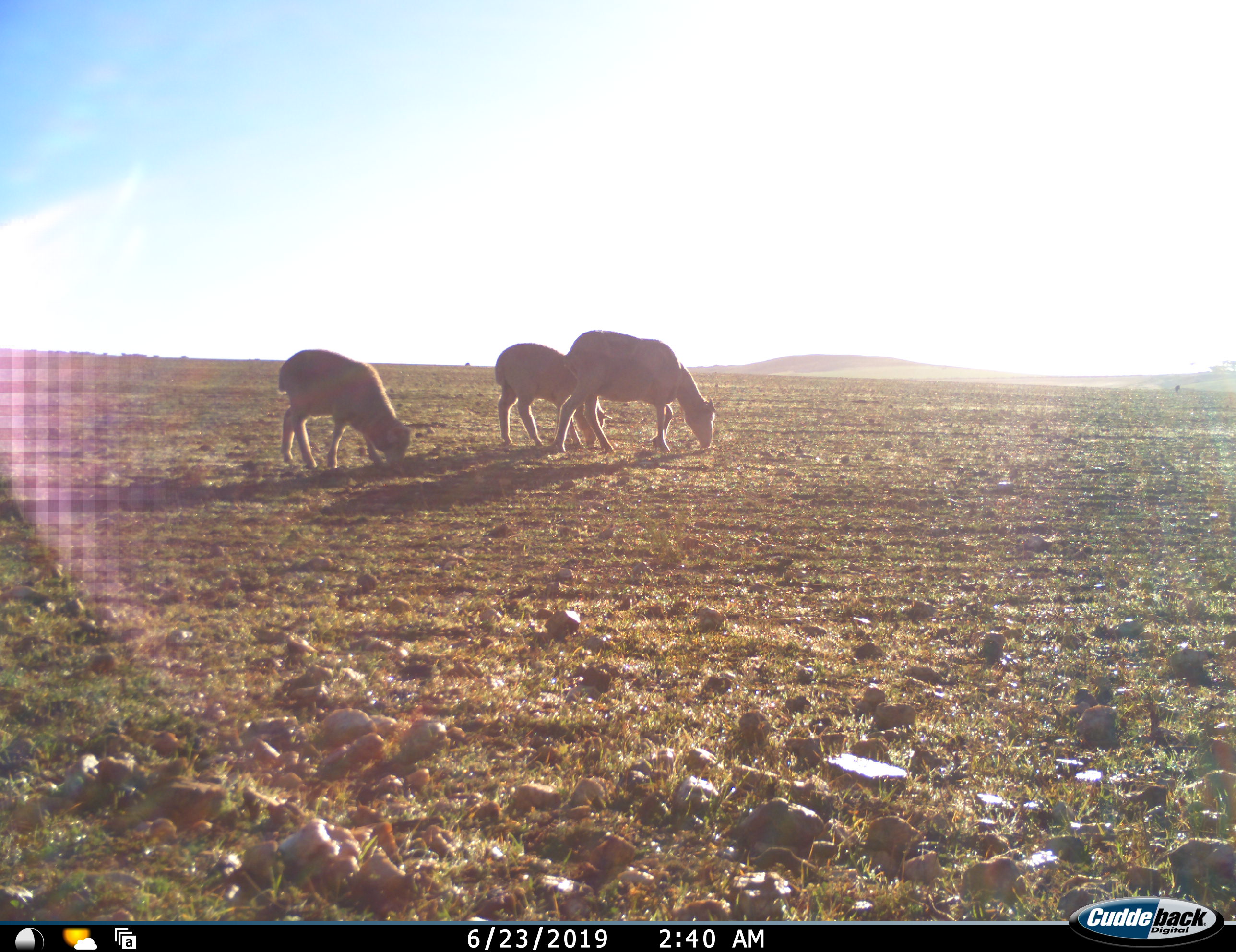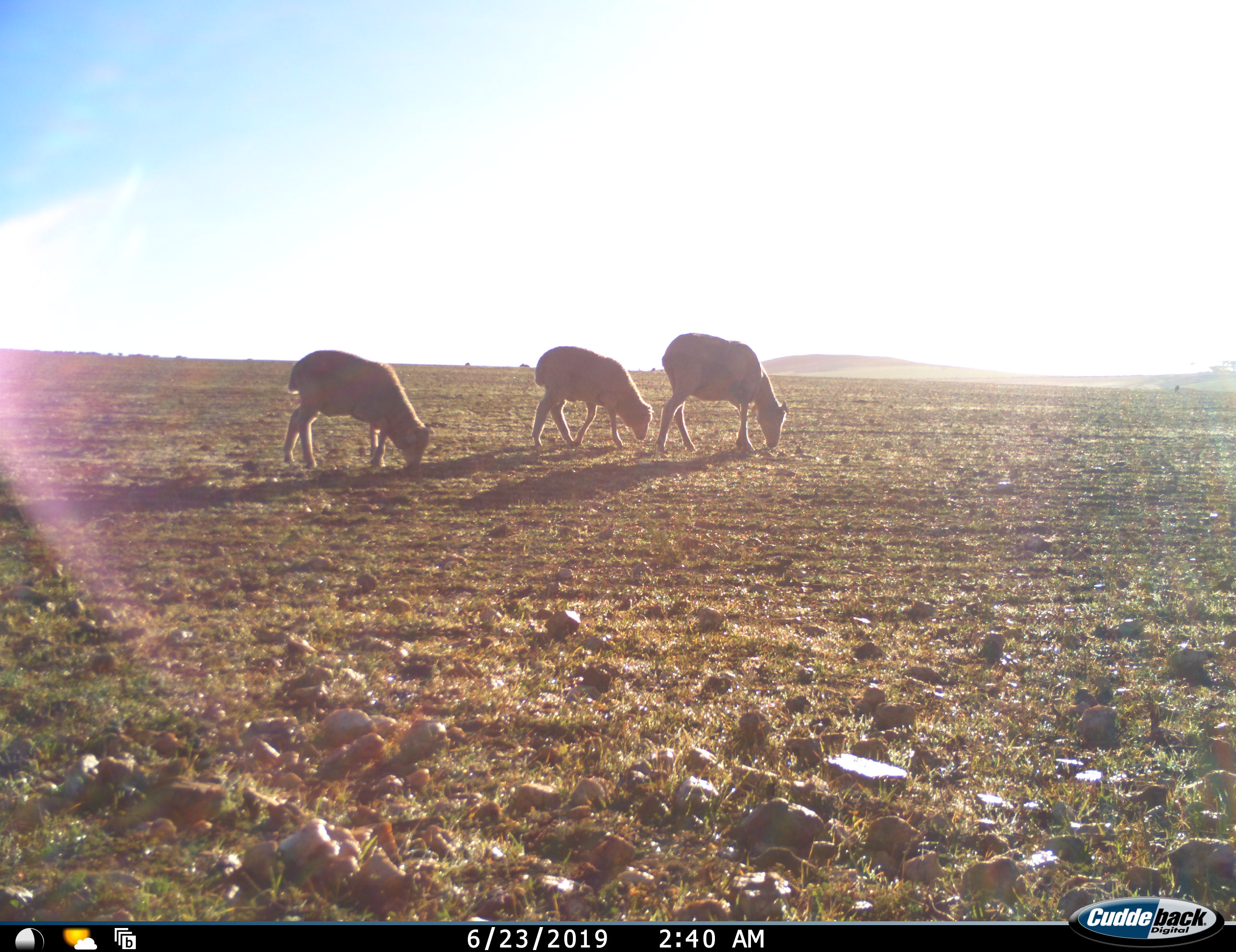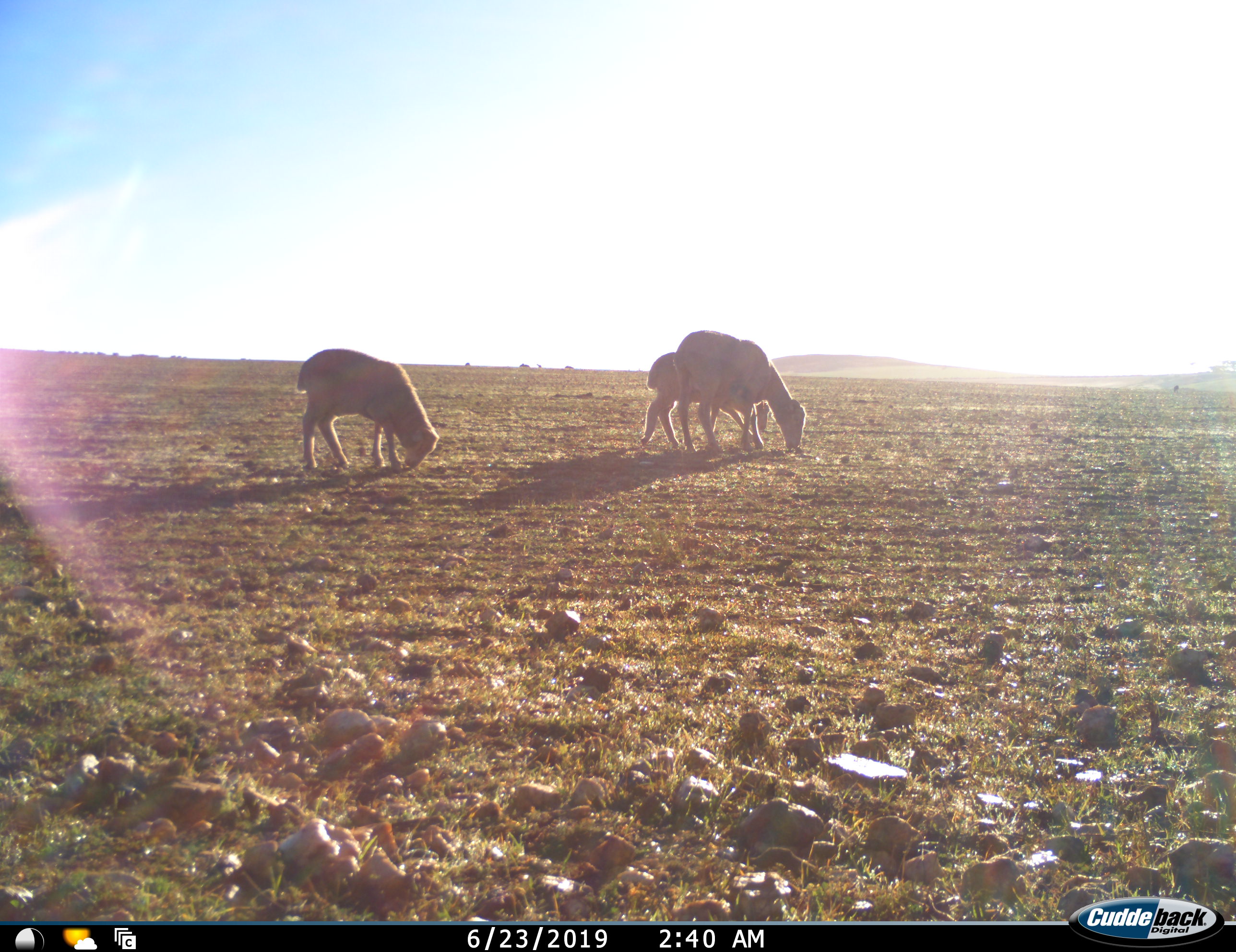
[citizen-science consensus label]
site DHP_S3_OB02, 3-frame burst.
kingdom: Animalia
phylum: Chordata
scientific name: Vertebrata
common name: domestic animal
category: domesticanimal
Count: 3.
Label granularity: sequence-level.